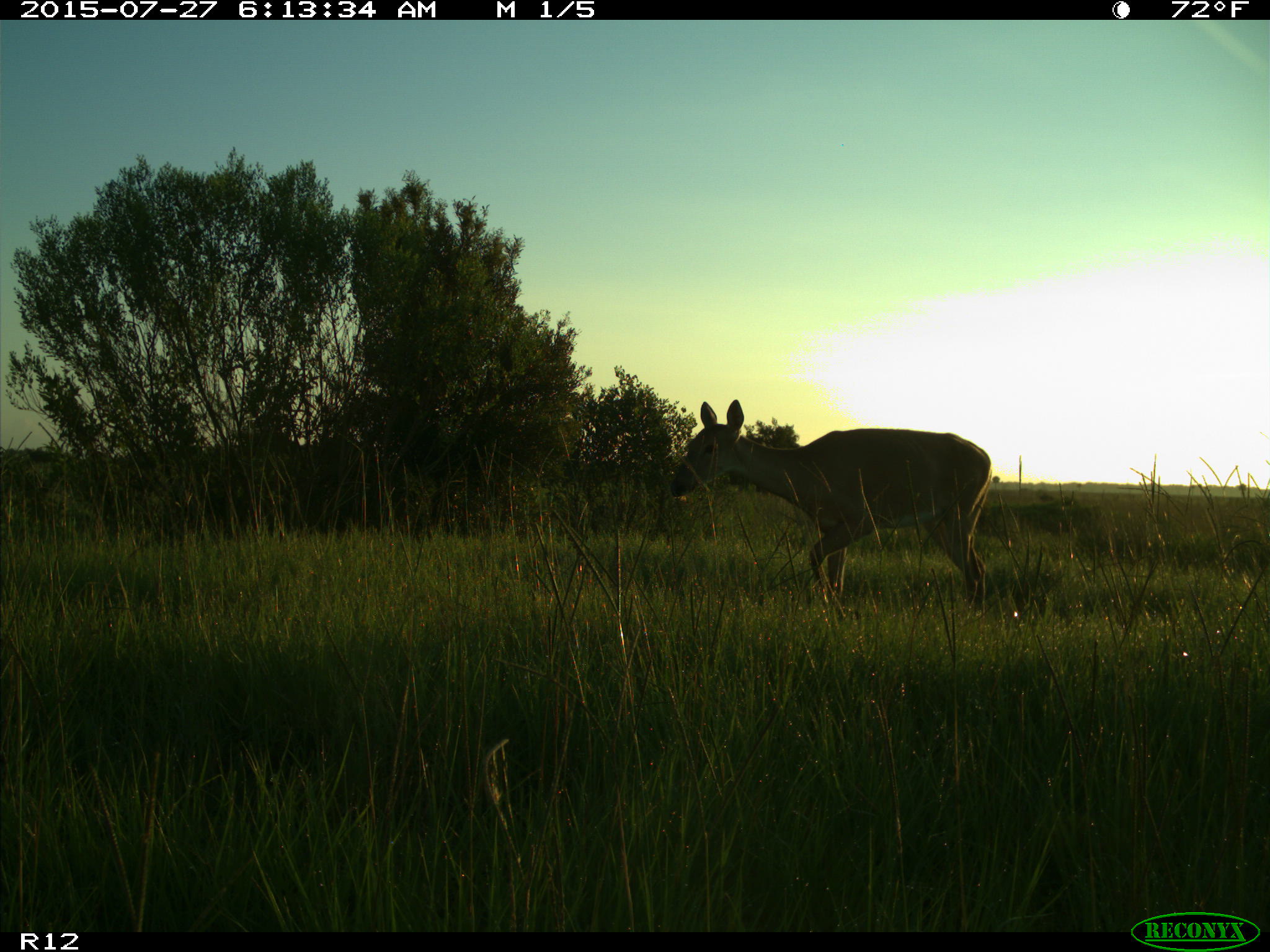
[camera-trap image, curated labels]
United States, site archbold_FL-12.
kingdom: Animalia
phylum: Chordata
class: Mammalia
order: Artiodactyla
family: Cervidae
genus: Odocoileus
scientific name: Odocoileus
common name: deer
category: unidentified deer